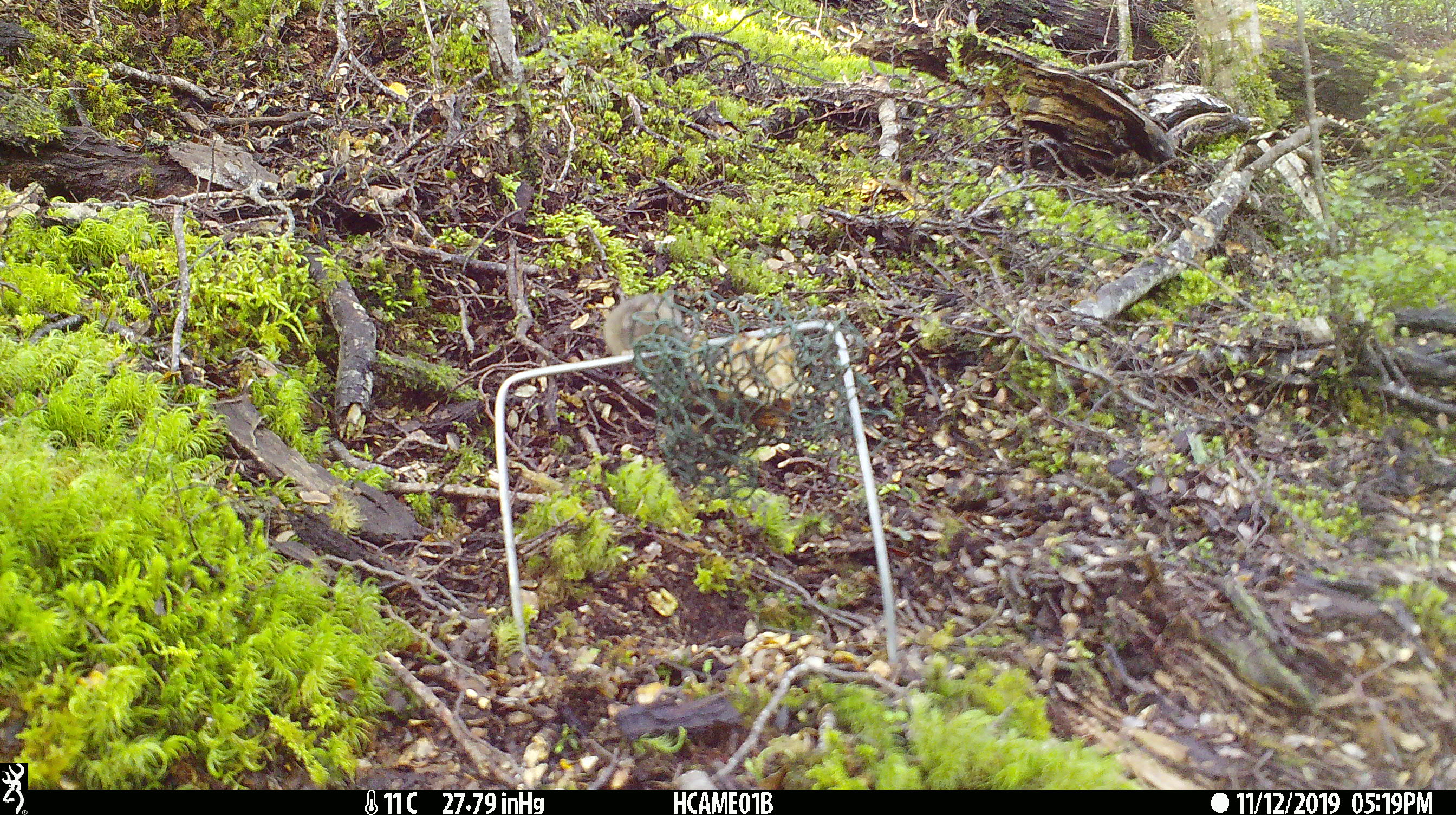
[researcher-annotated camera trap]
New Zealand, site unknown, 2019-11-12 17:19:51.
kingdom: Animalia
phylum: Chordata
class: Mammalia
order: Rodentia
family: Muridae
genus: Mus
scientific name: Mus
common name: mouse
Mouse (Mus).